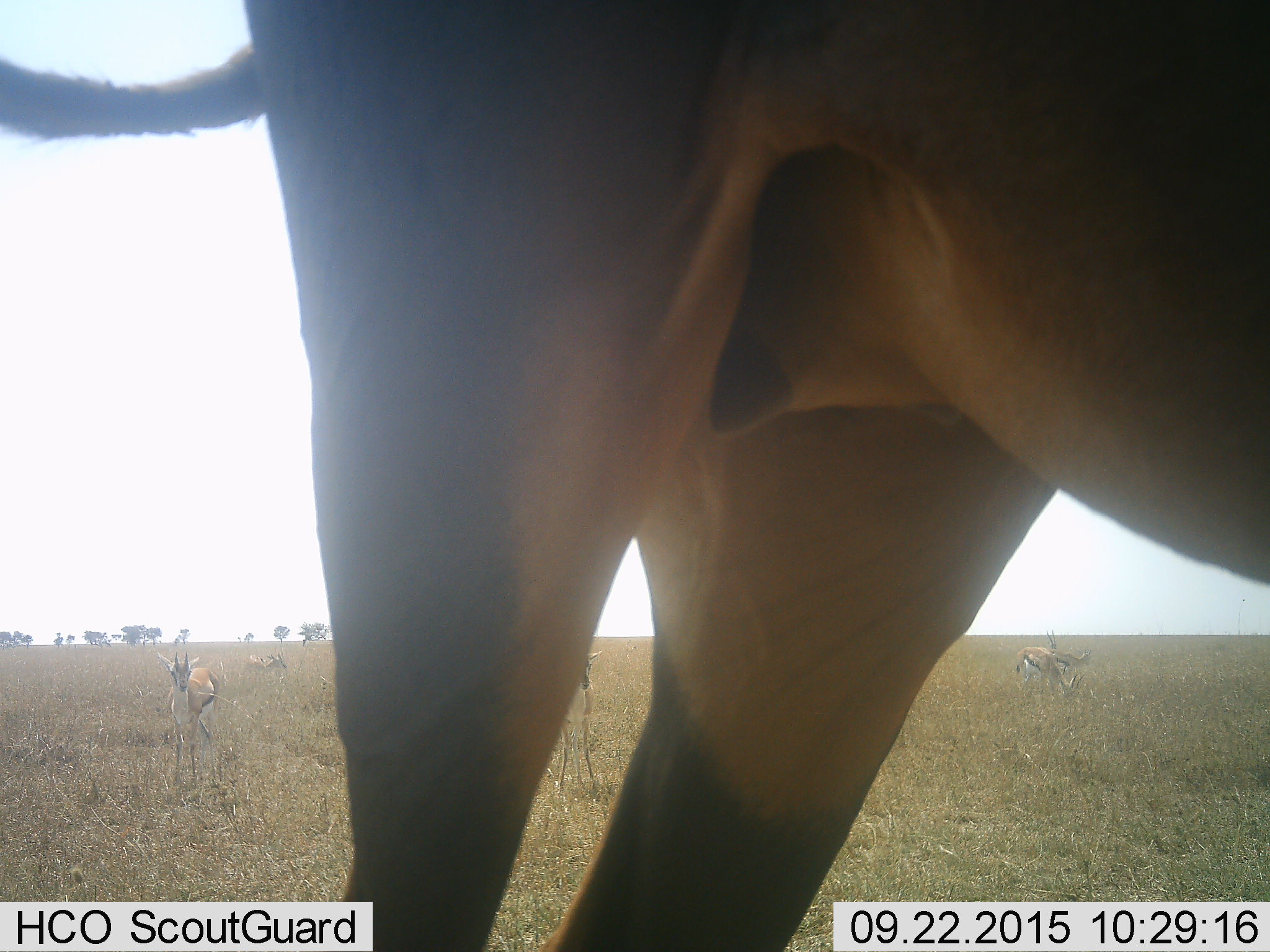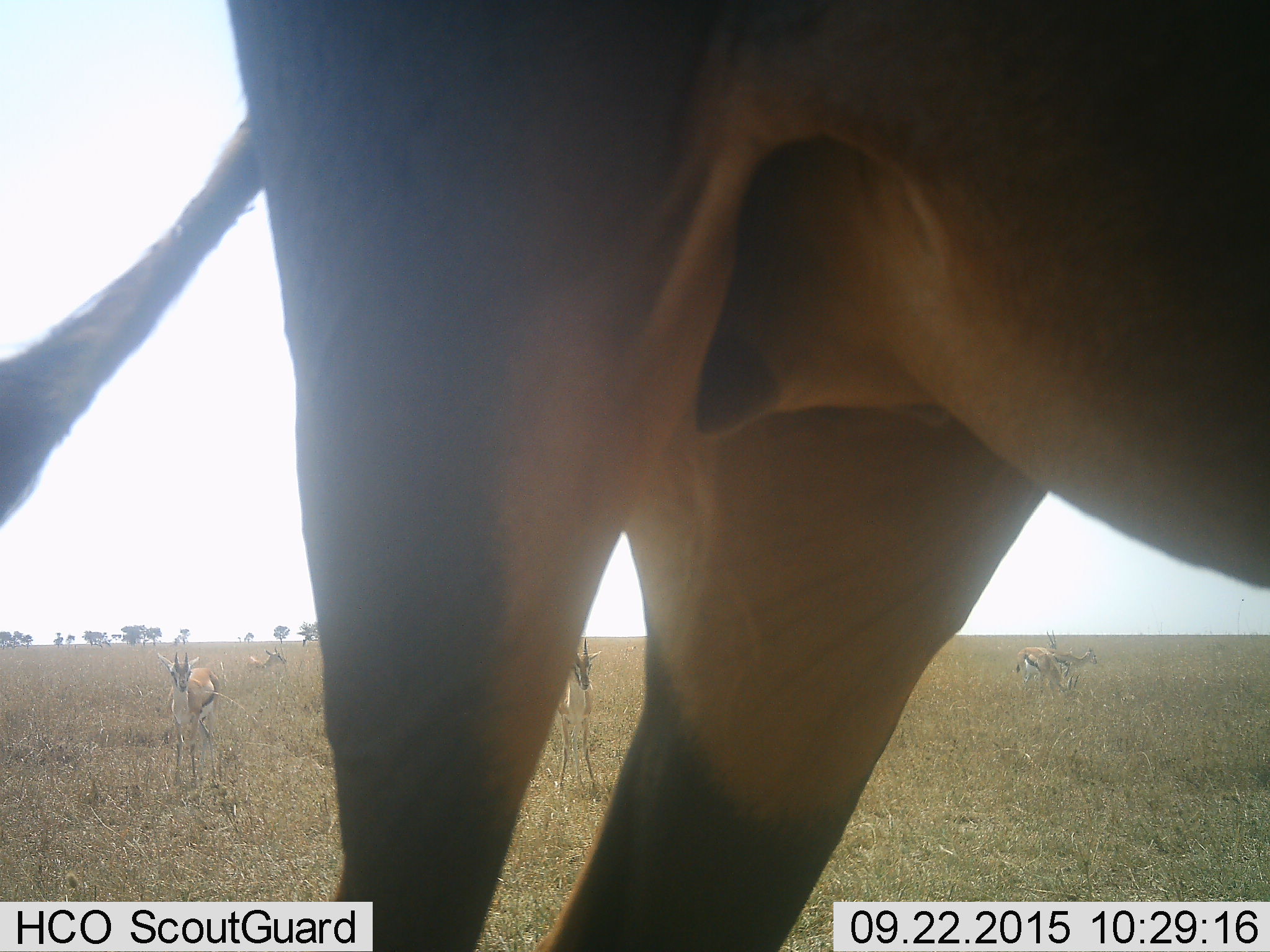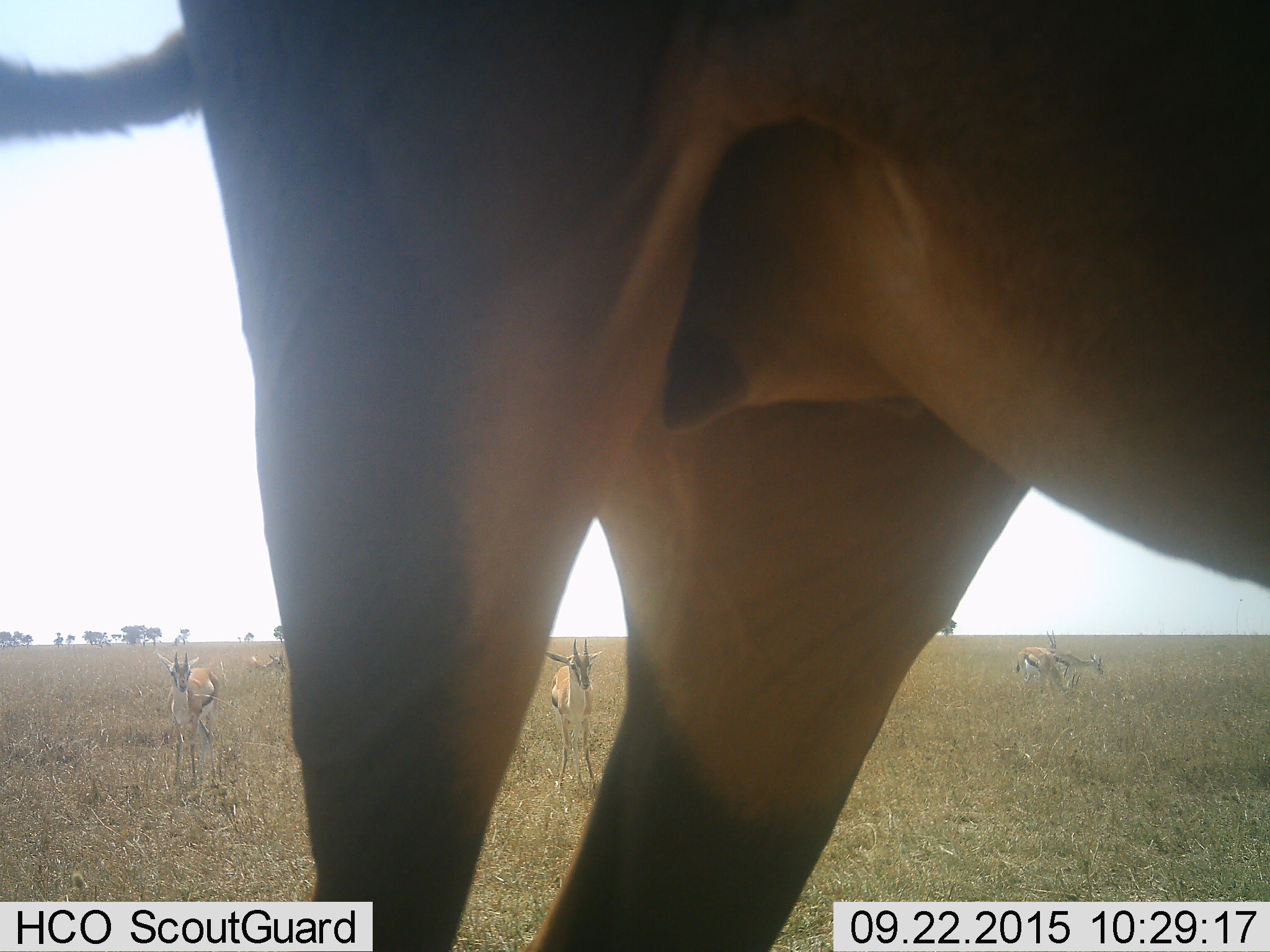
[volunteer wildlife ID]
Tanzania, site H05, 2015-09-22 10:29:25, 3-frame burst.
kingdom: Animalia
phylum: Chordata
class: Mammalia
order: Artiodactyla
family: Bovidae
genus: Eudorcas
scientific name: Eudorcas thomsonii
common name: thomson's gazelle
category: gazellethomsons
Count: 6.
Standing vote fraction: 100%.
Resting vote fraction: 0%.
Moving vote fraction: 38%.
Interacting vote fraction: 0%.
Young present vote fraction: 12%.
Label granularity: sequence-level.